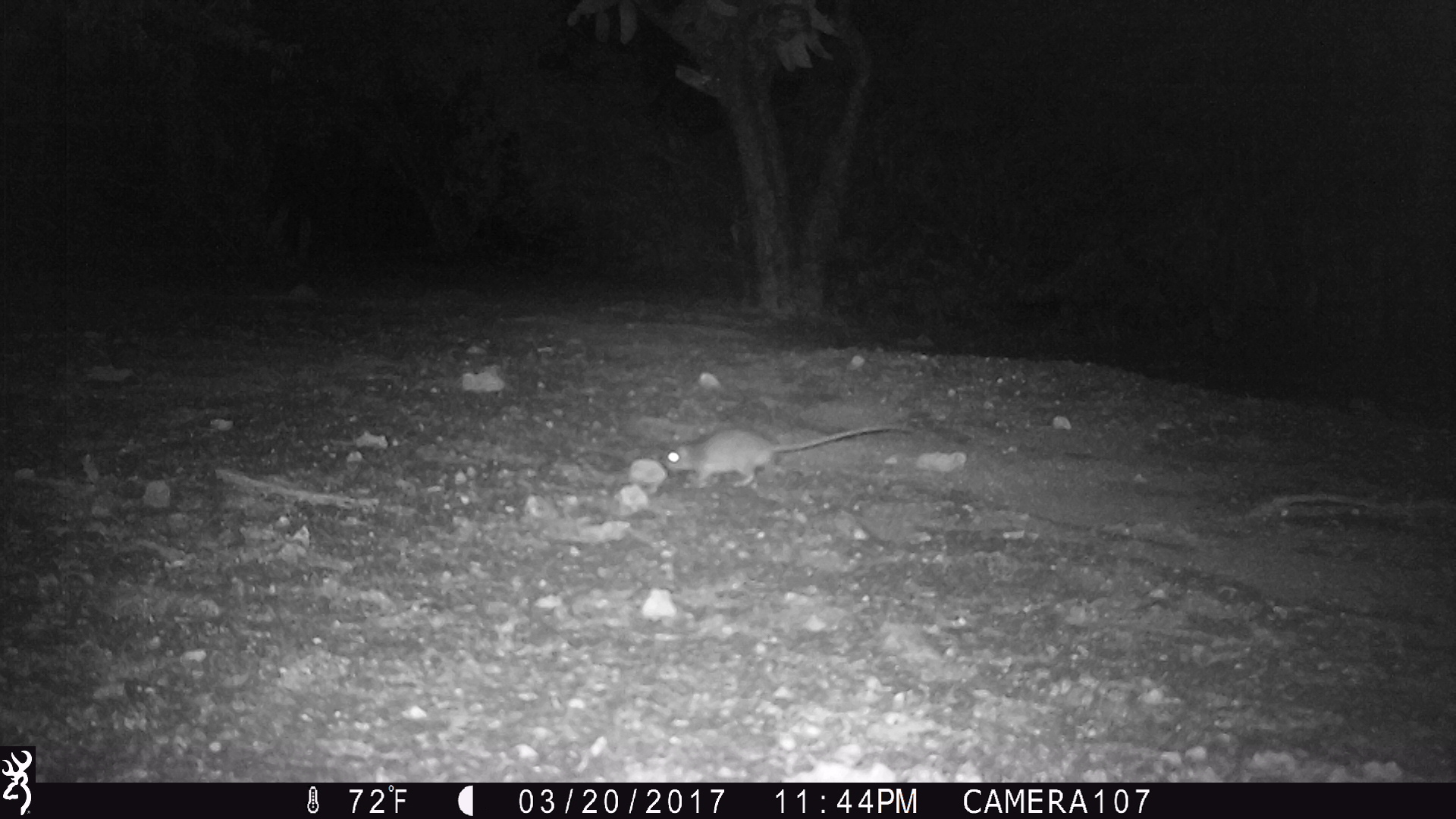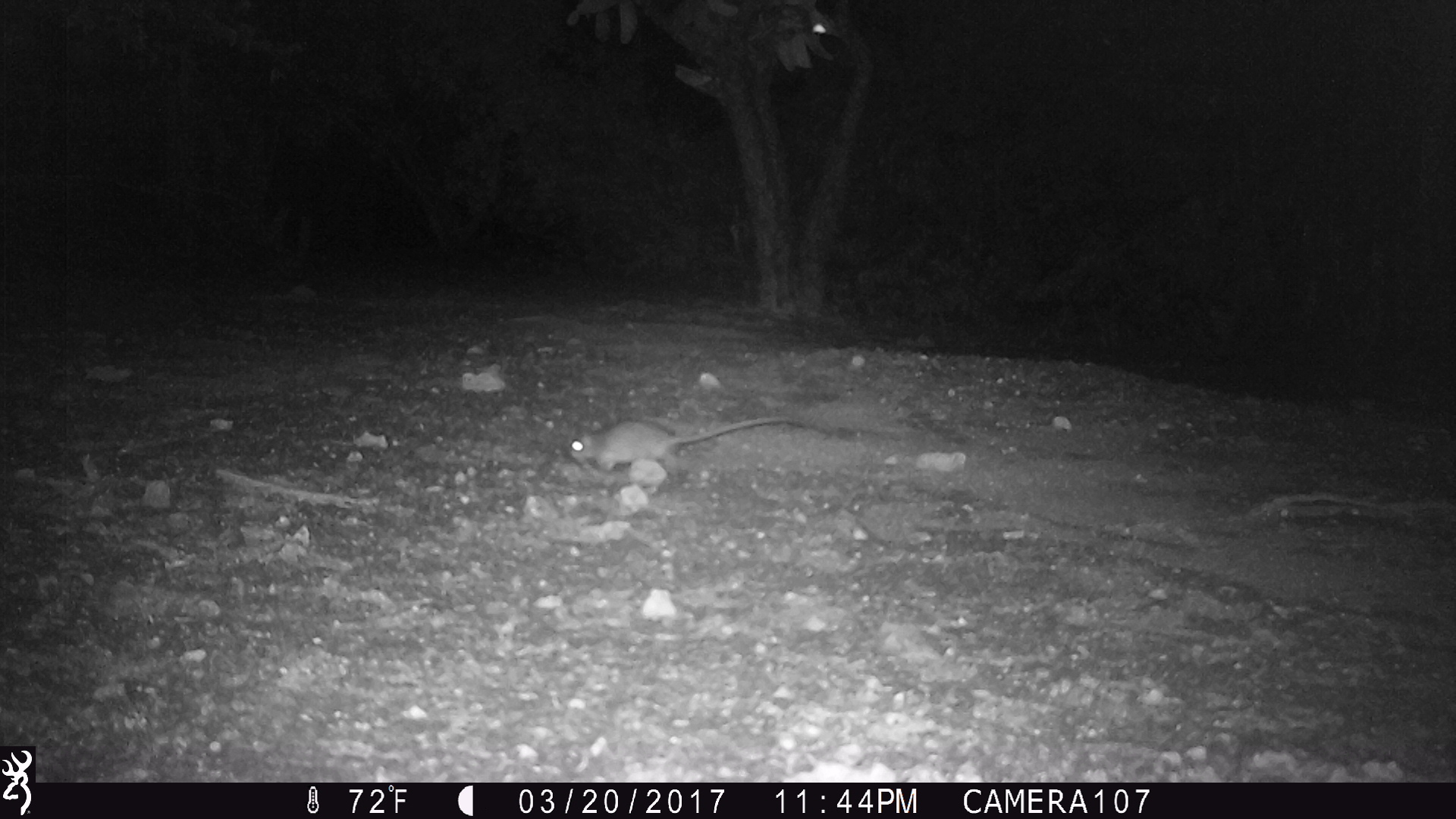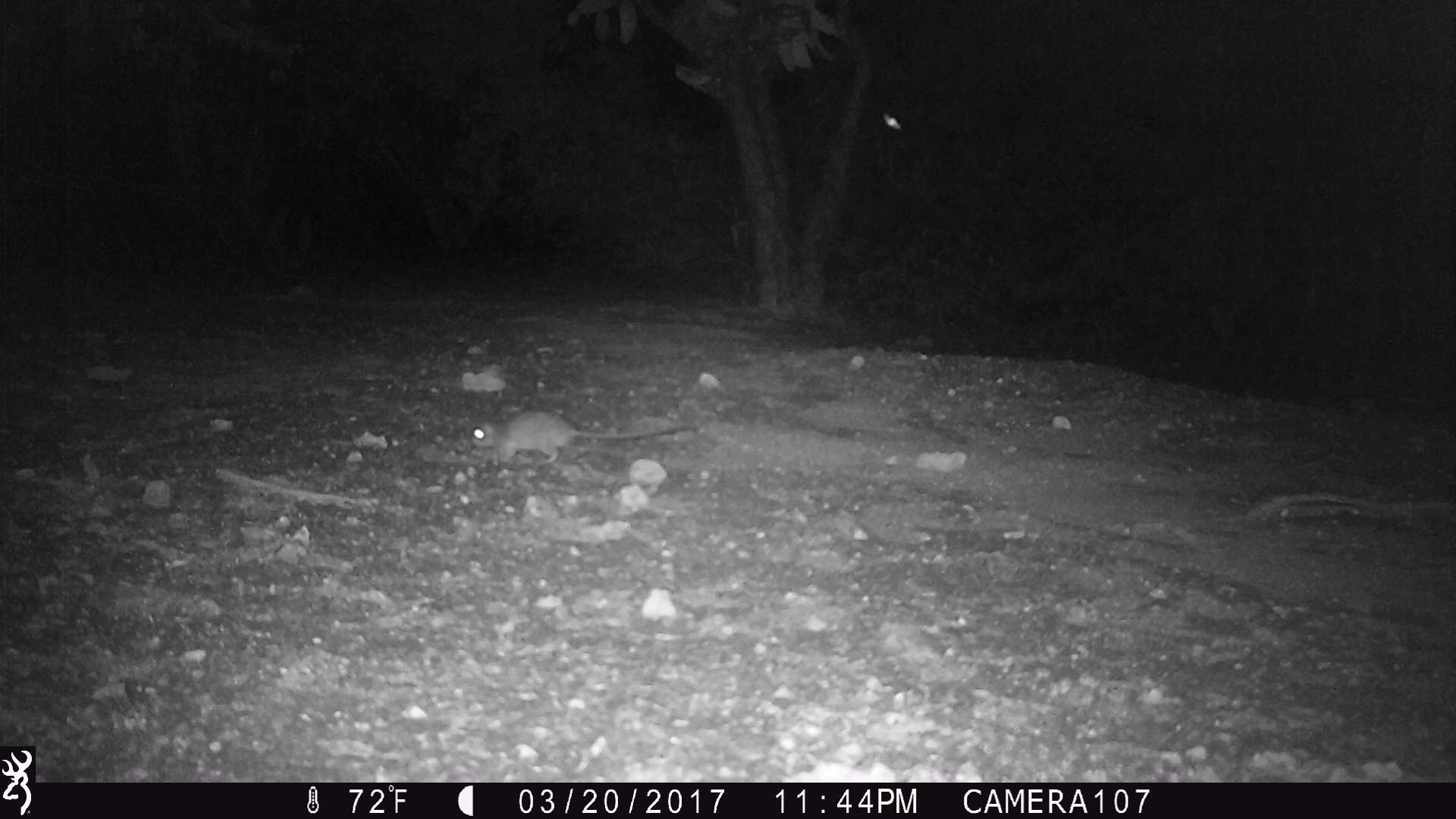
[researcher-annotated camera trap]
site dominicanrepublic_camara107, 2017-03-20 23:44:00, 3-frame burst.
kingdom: Animalia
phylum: Chordata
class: Mammalia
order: Rodentia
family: Muridae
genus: Rattus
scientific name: Rattus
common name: rat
Rat (Rattus).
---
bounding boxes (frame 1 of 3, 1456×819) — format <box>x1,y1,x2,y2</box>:
rat: <box>657,421,913,489</box>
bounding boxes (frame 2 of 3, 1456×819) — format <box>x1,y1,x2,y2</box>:
rat: <box>560,413,829,481</box>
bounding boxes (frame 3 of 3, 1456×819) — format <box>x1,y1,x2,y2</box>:
rat: <box>466,410,695,466</box>